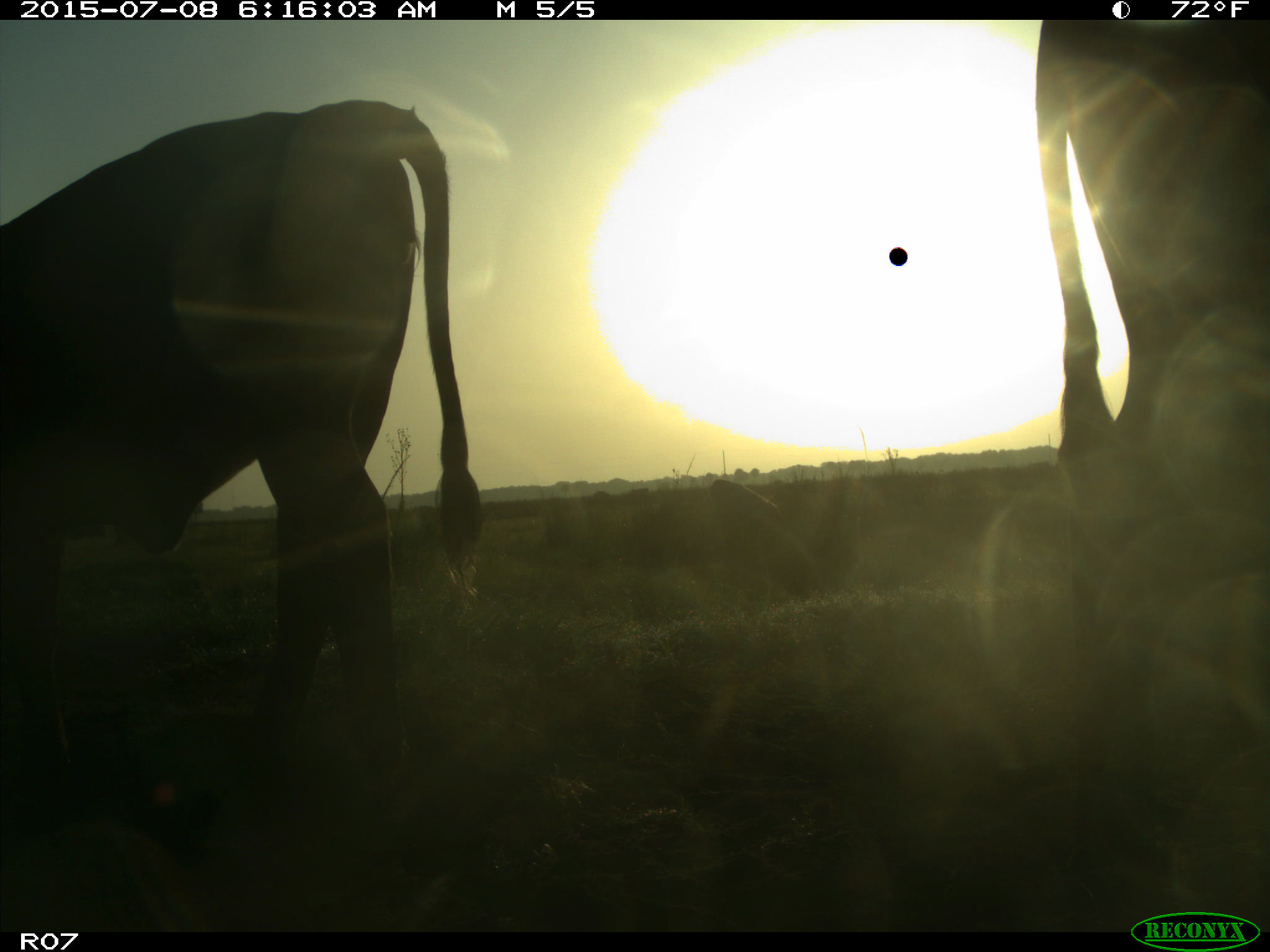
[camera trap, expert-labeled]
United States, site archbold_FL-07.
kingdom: Animalia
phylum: Chordata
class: Mammalia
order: Artiodactyla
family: Bovidae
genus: Bos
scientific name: Bos taurus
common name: domestic cow